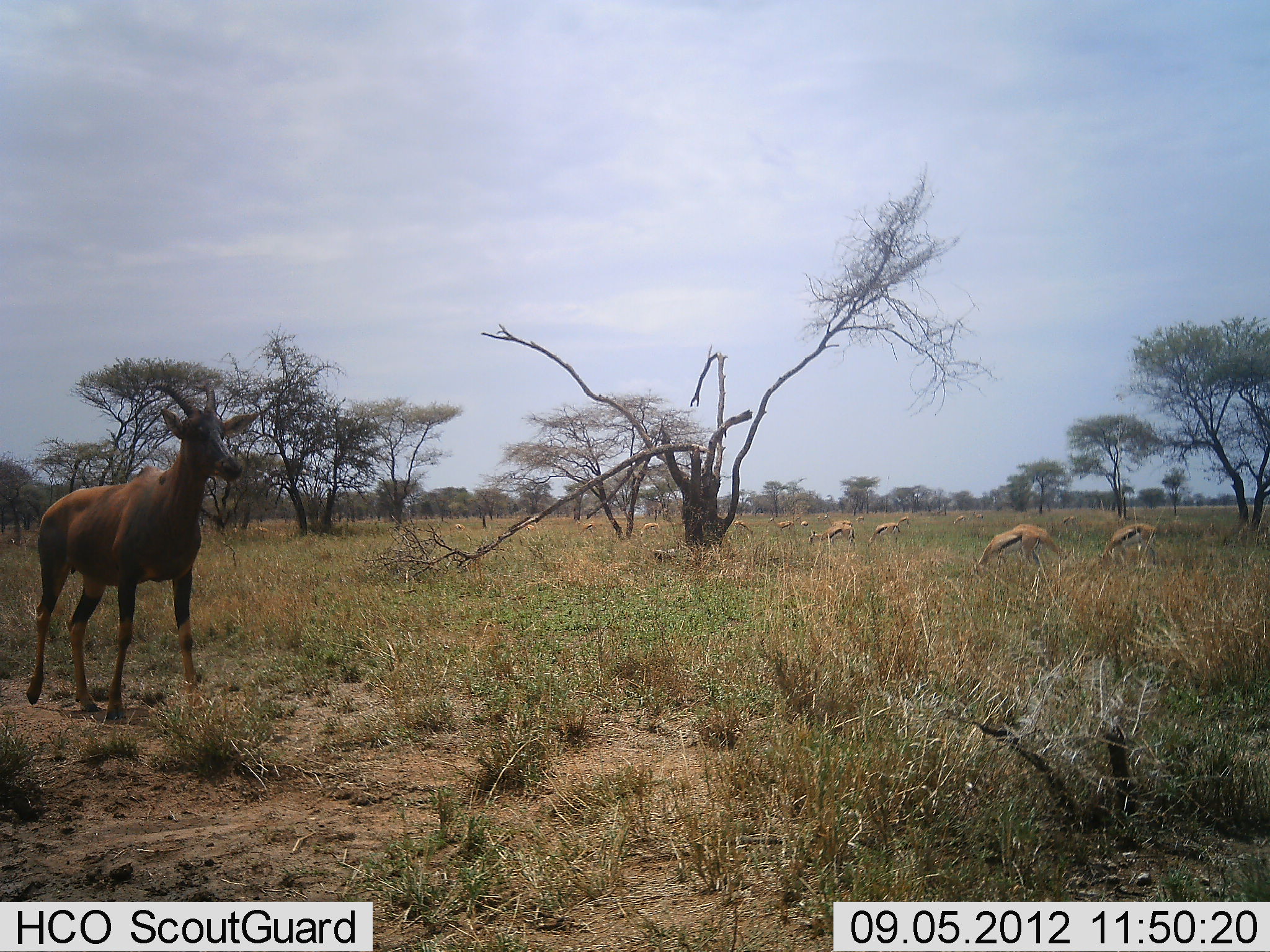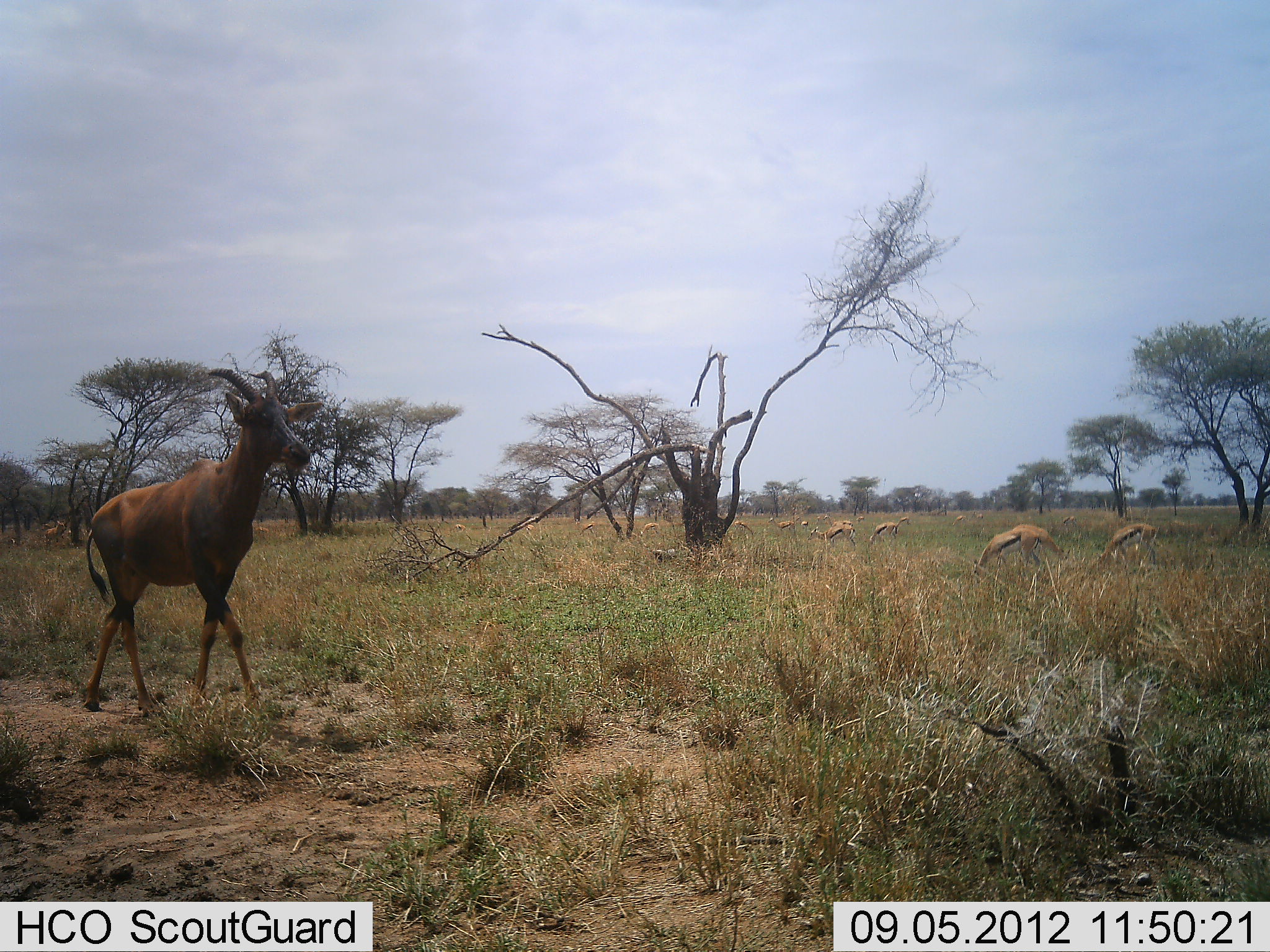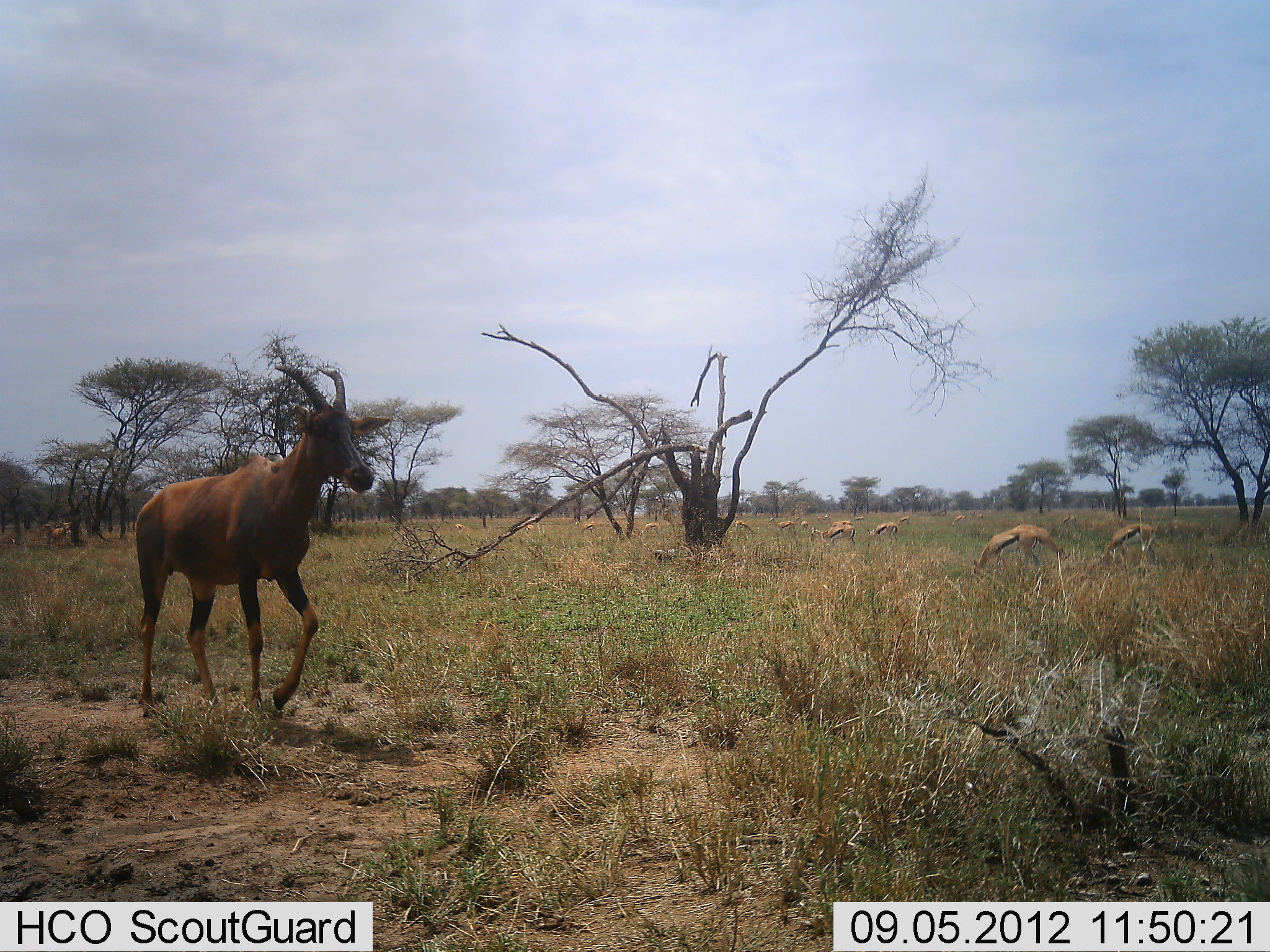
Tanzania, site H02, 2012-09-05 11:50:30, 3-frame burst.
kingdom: Animalia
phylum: Chordata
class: Mammalia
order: Artiodactyla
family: Bovidae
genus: Eudorcas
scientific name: Eudorcas thomsonii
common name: thomson's gazelle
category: gazellethomsons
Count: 11-50.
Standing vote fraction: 9%.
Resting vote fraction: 0%.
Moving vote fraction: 0%.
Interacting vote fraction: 0%.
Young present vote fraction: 0%.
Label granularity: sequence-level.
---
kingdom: Animalia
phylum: Chordata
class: Mammalia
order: Artiodactyla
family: Bovidae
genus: Damaliscus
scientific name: Damaliscus lunatus jimela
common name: topi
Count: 1.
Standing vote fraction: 0%.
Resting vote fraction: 0%.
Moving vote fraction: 100%.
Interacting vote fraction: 0%.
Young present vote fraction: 0%.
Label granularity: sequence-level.